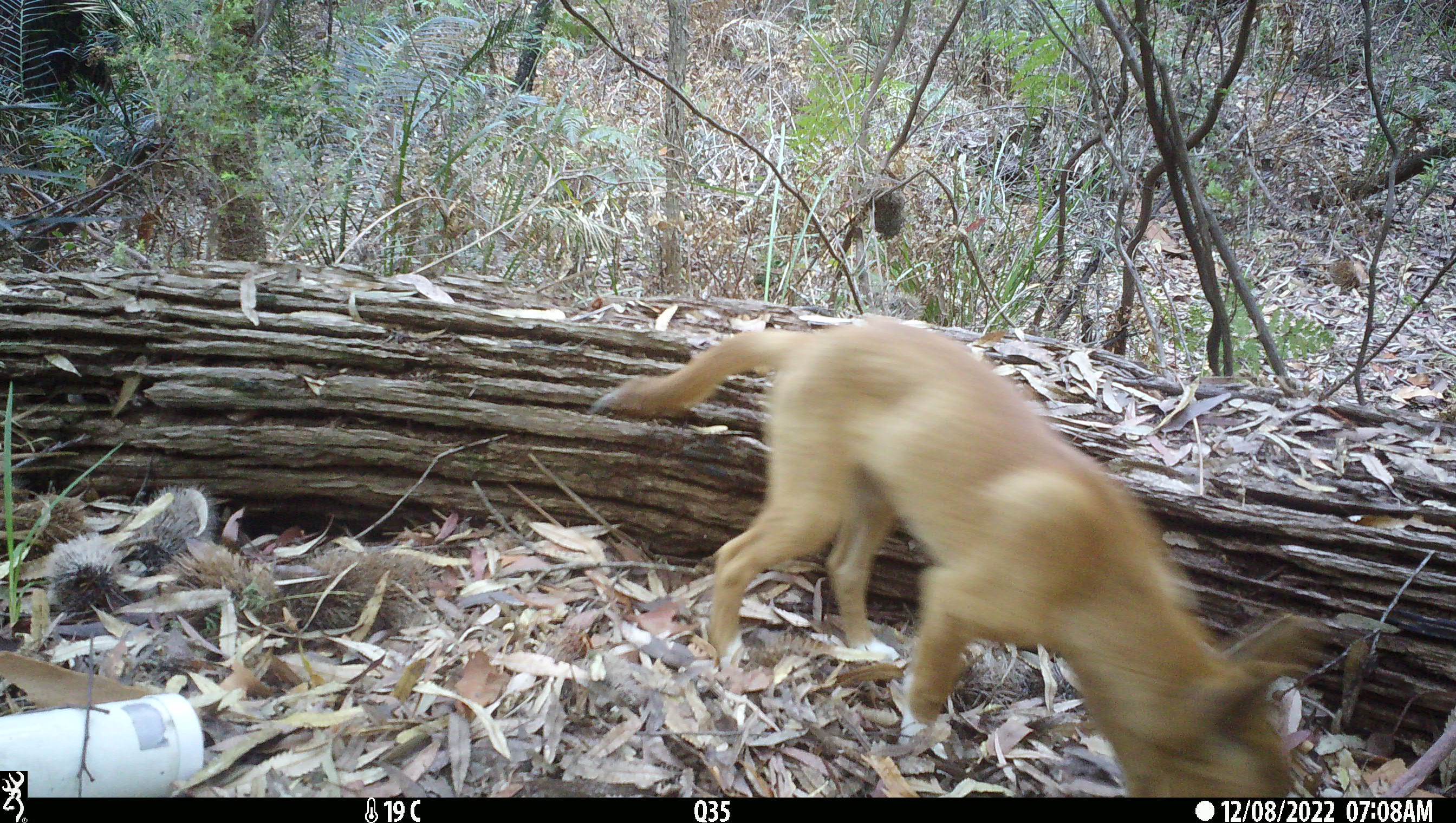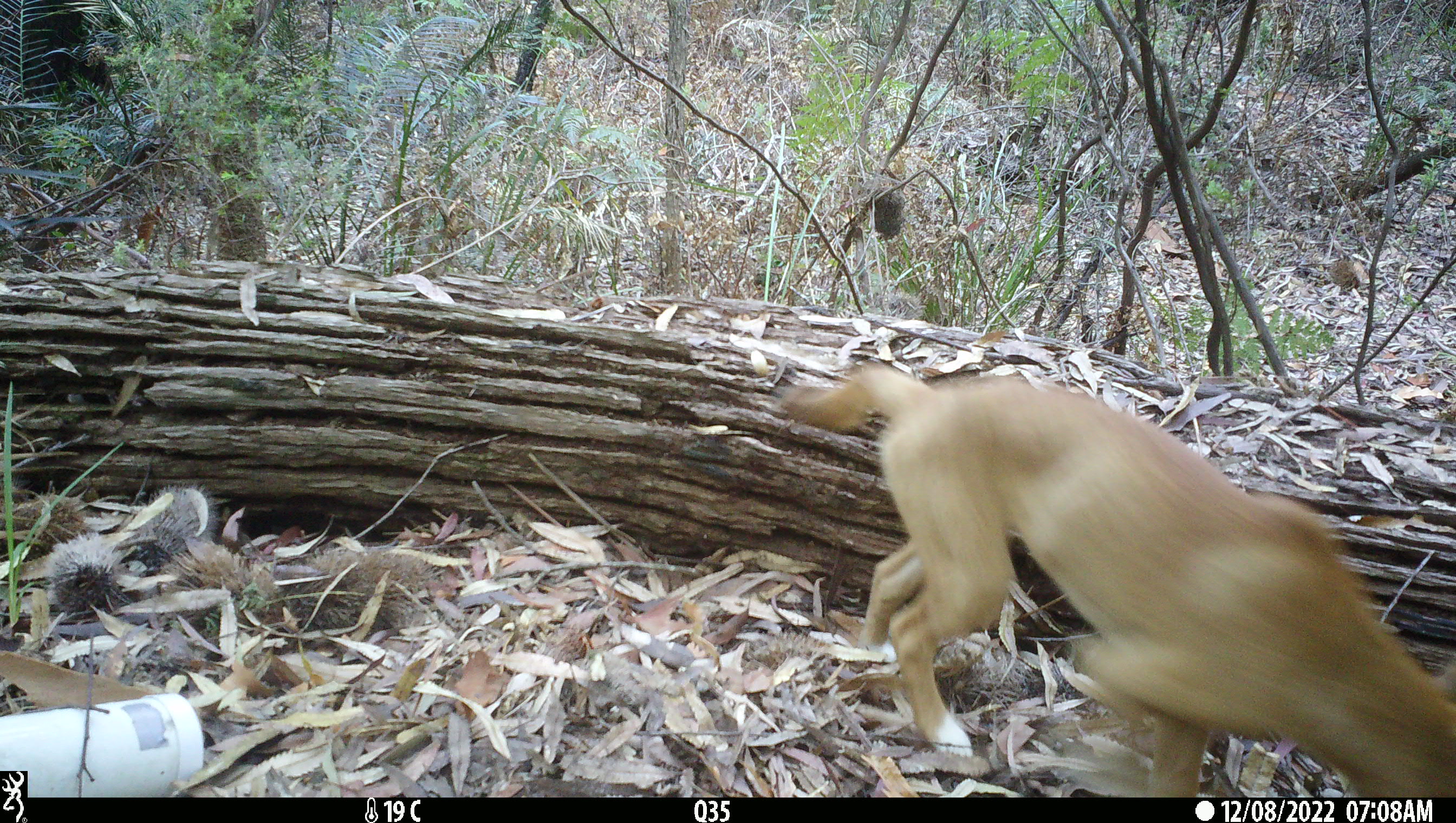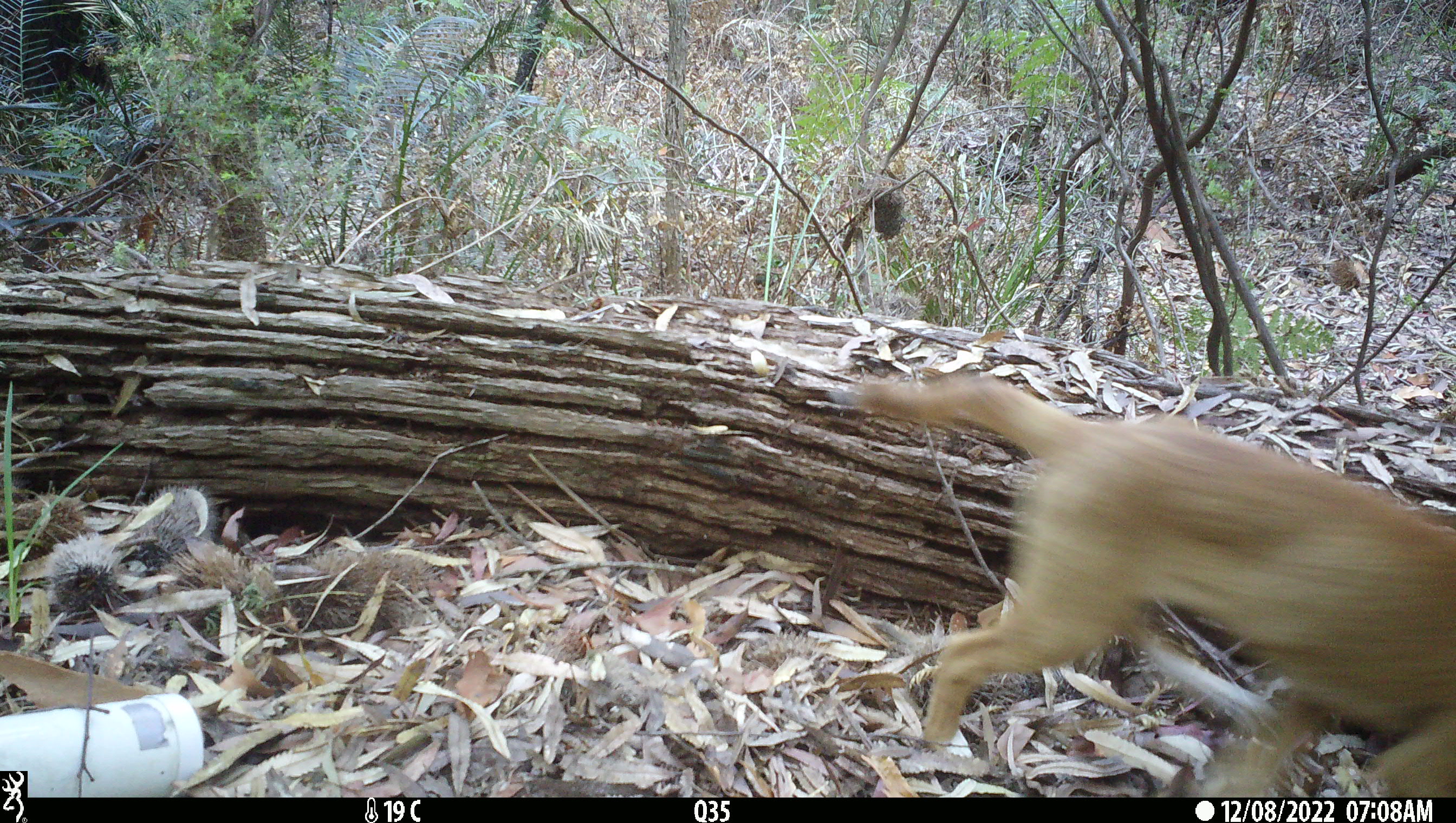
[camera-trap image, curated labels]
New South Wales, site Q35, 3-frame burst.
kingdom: Animalia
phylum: Chordata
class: Mammalia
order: Carnivora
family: Canidae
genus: Canis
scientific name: Canis familiaris dingo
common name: dingo